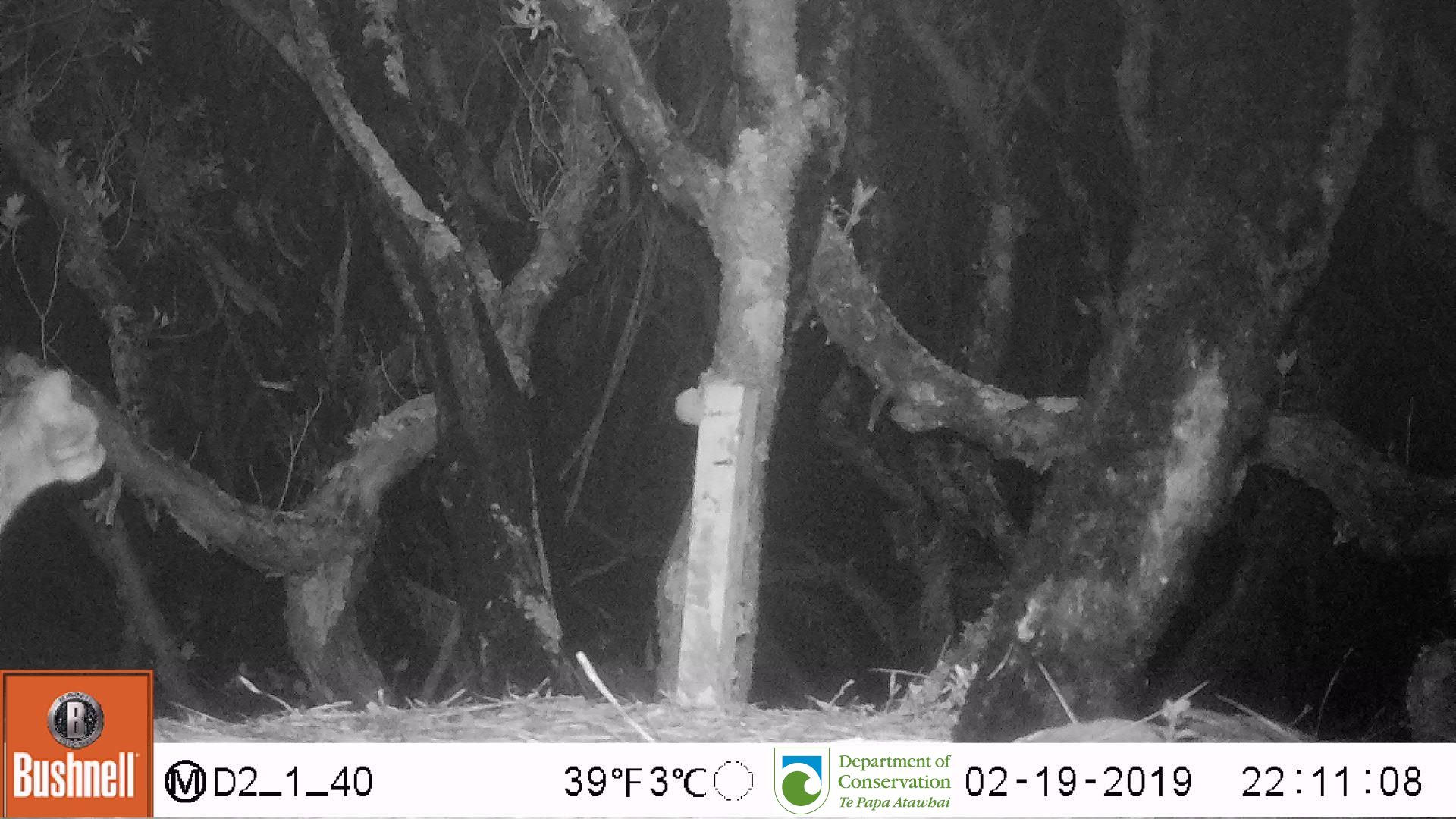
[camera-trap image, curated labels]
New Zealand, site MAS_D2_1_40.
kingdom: Animalia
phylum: Chordata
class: Mammalia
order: Carnivora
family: Felidae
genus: Felis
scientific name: Felis catus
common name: domestic cat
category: cat